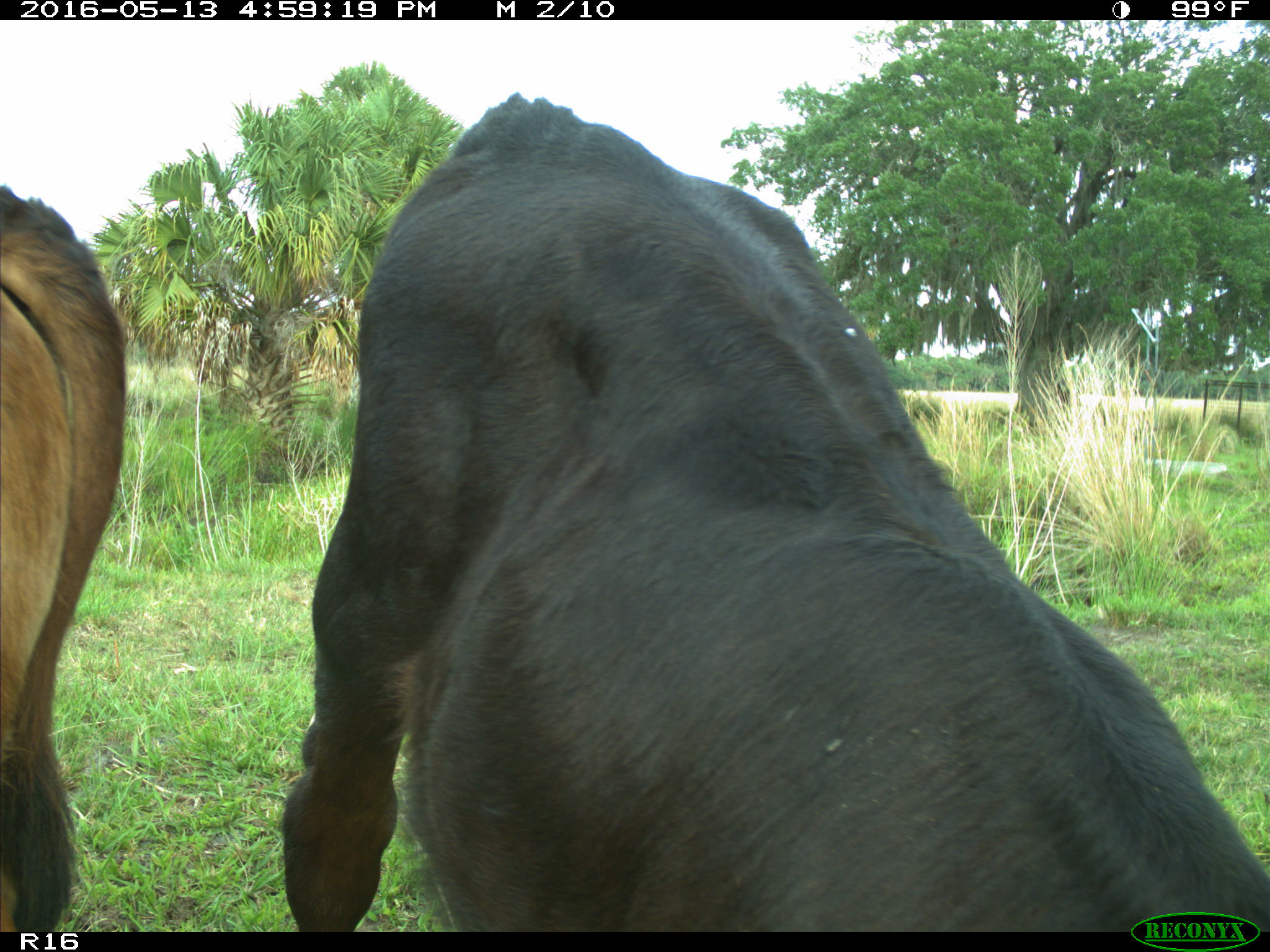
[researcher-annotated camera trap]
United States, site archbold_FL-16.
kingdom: Animalia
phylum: Chordata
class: Mammalia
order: Artiodactyla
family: Bovidae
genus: Bos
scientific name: Bos taurus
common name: domestic cow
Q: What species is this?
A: Bos taurus (domestic cow).